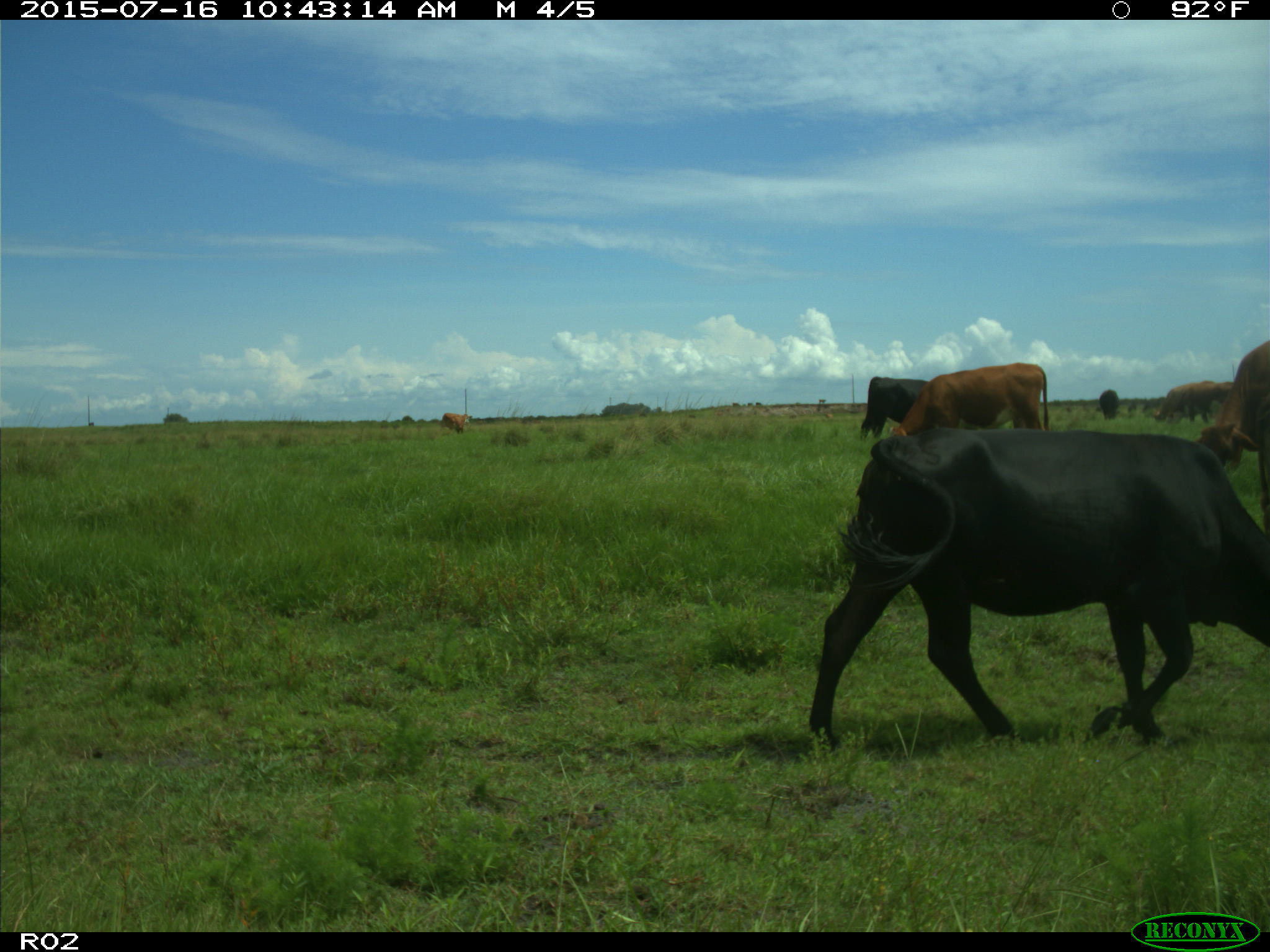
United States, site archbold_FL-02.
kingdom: Animalia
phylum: Chordata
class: Mammalia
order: Artiodactyla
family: Bovidae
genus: Bos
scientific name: Bos taurus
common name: domestic cow